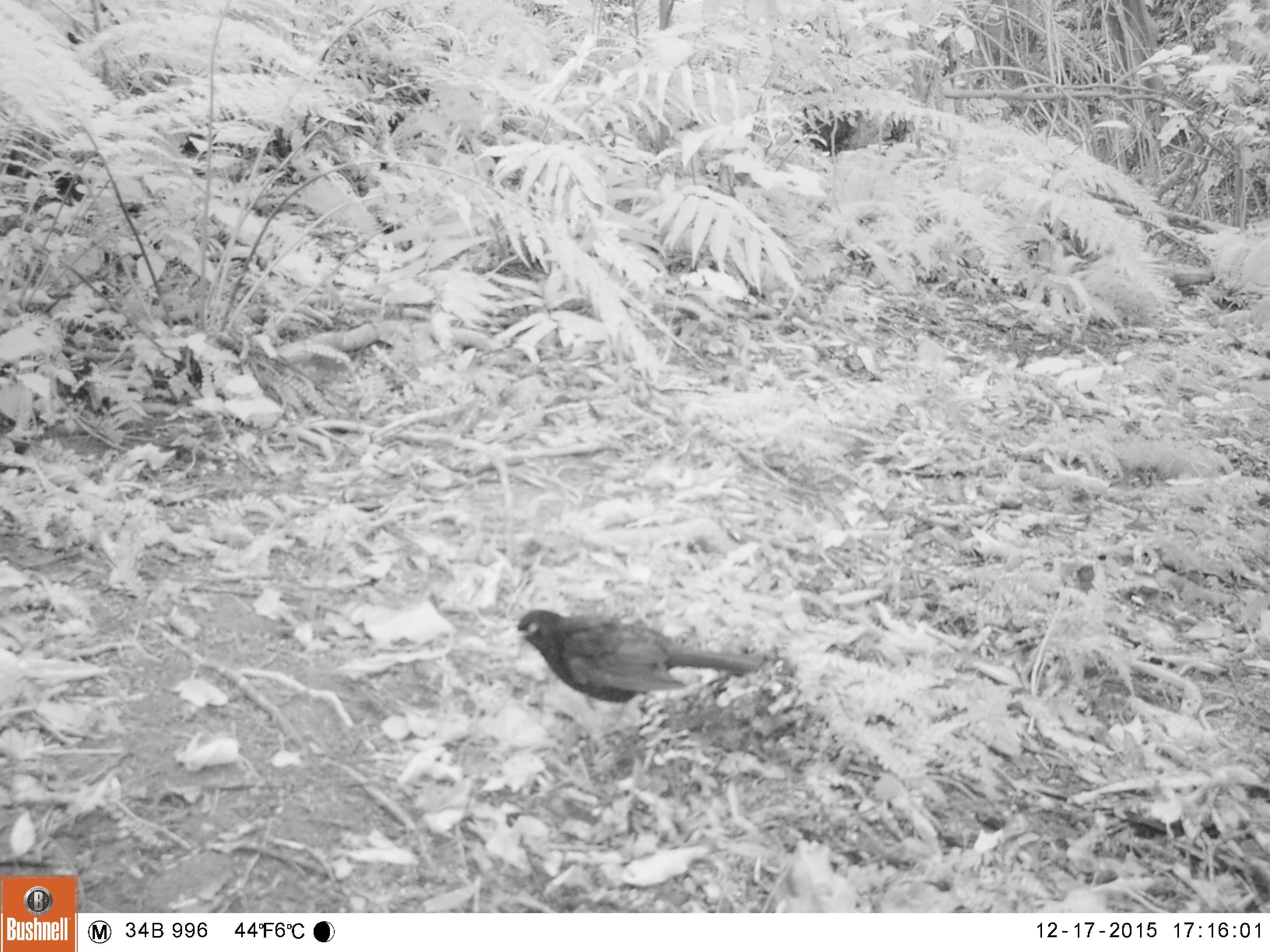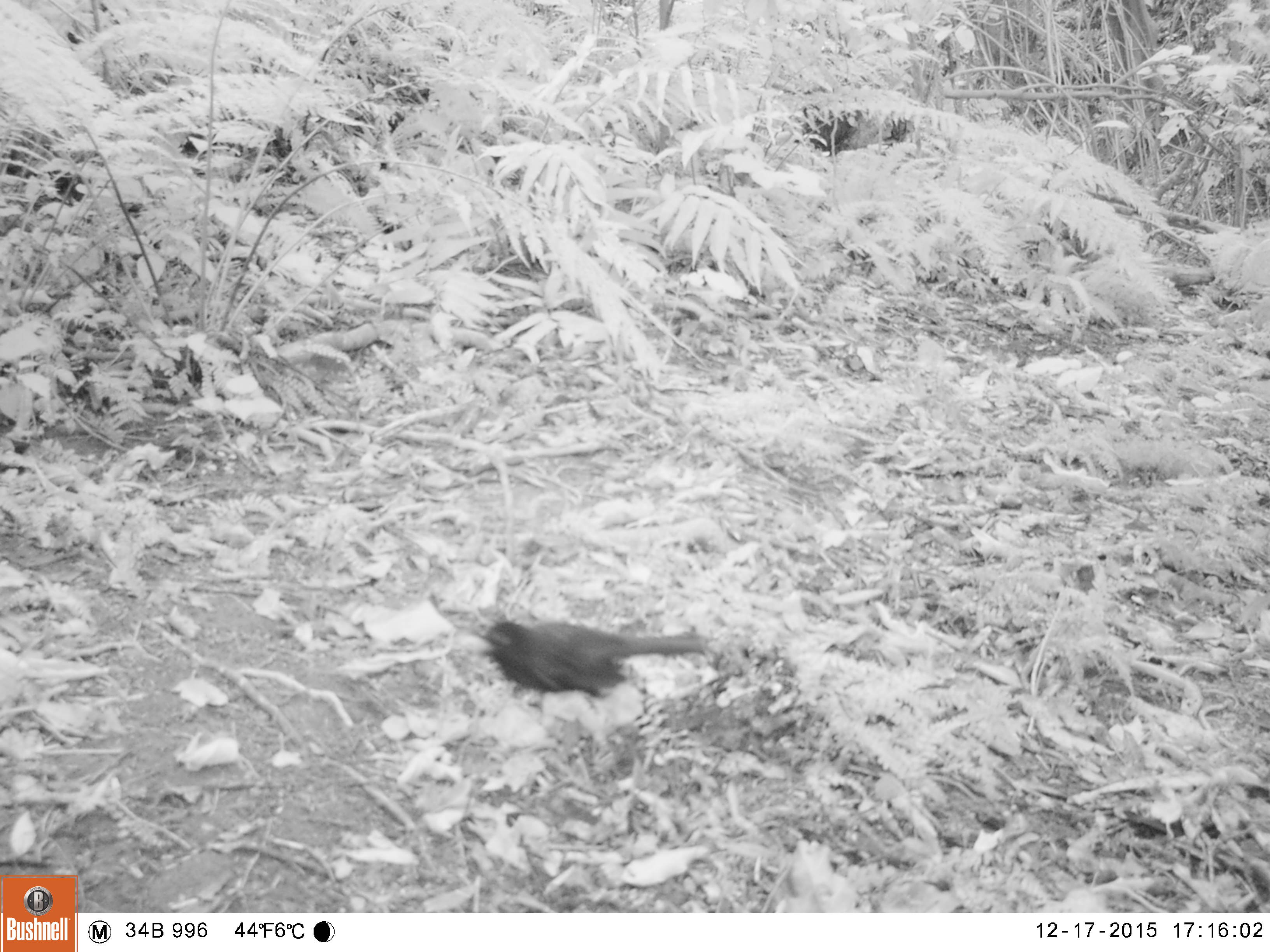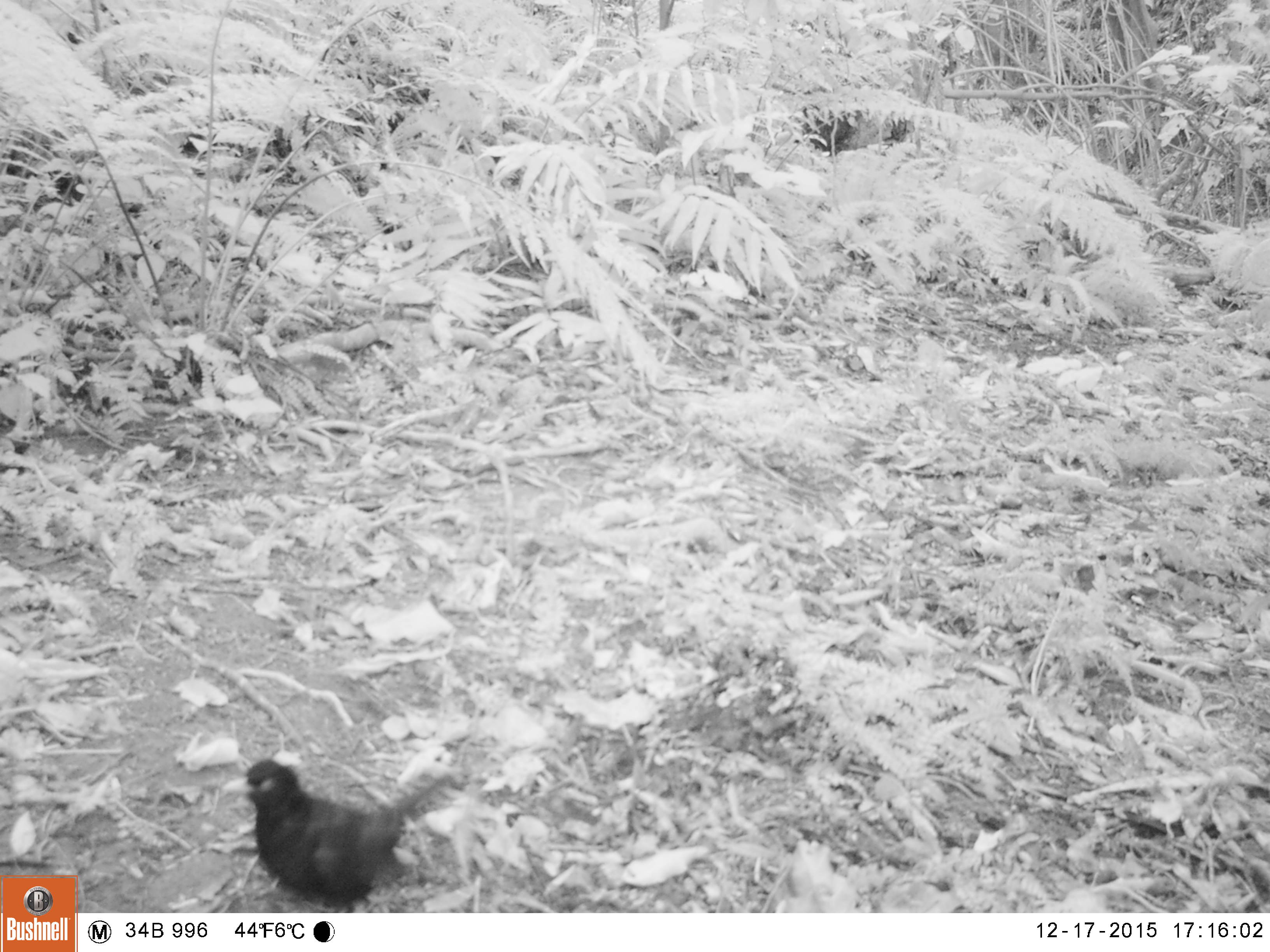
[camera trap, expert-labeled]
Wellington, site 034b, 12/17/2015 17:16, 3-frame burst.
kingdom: Animalia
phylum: Chordata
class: Aves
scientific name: Aves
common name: bird